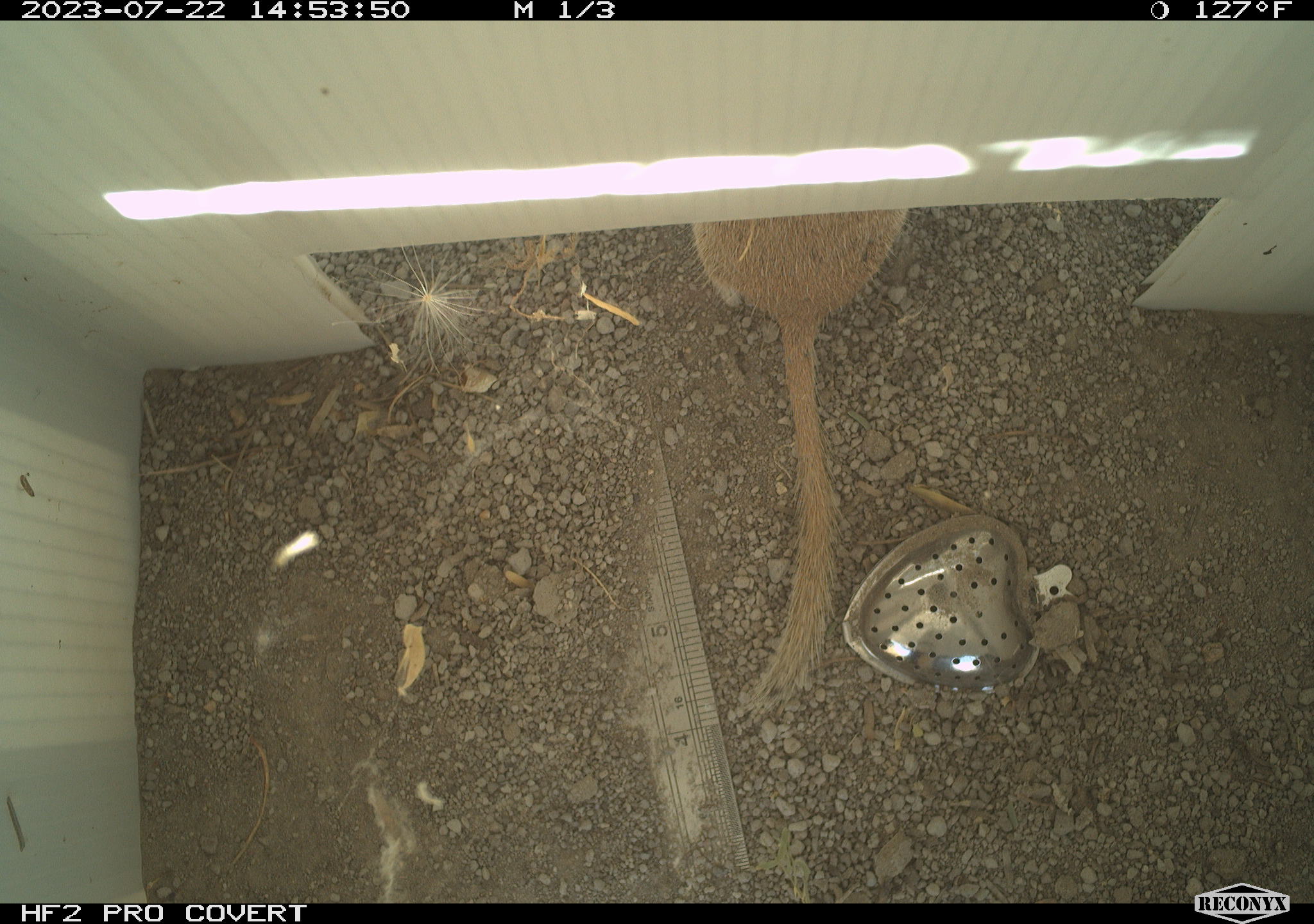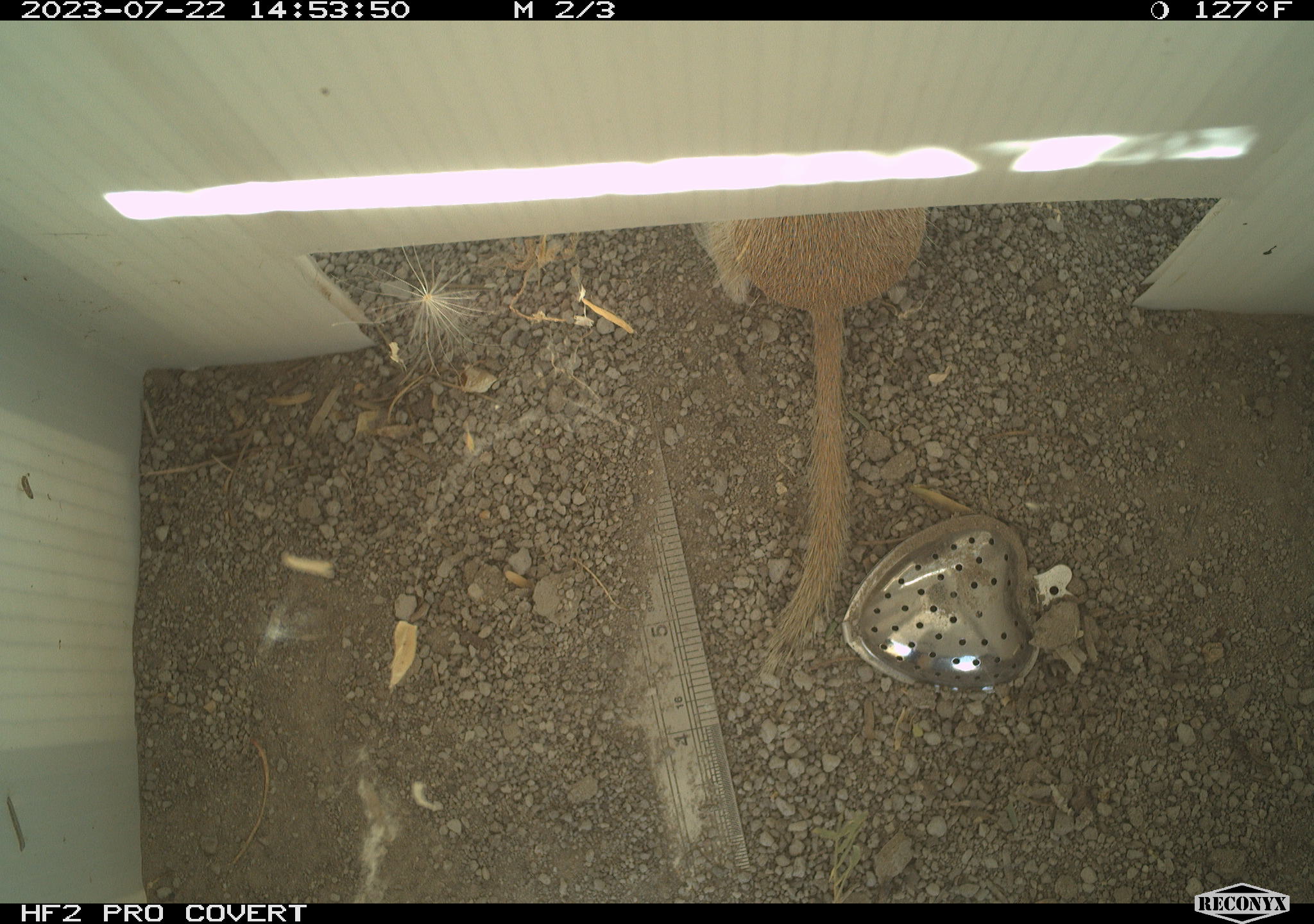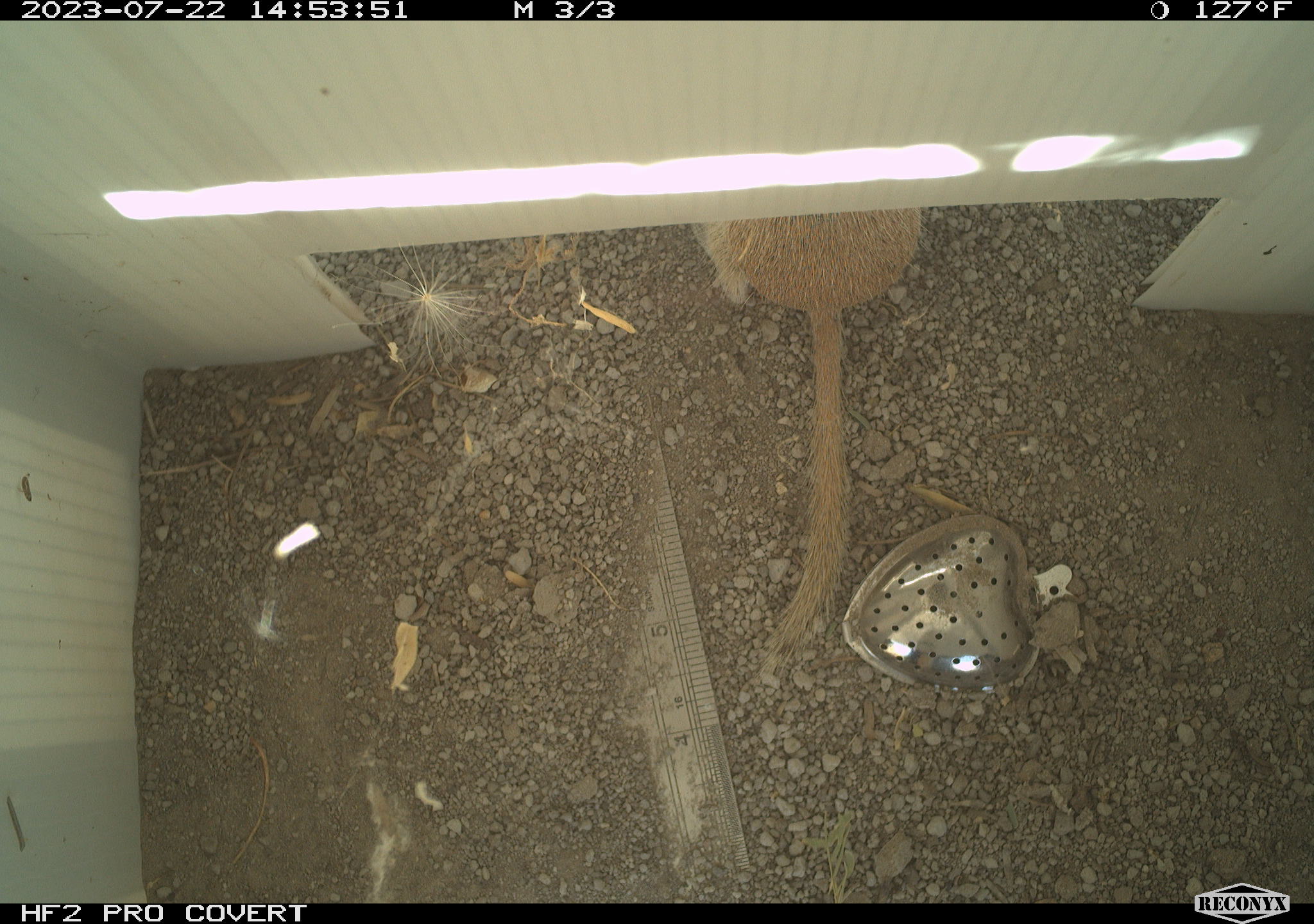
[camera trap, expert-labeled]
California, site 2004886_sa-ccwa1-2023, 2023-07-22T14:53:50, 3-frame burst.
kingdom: Animalia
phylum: Chordata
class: Mammalia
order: Rodentia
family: Sciuridae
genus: Xerospermophilus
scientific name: Xerospermophilus tereticaudus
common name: round-tailed ground squirrel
Round-tailed ground squirrel (Xerospermophilus tereticaudus).